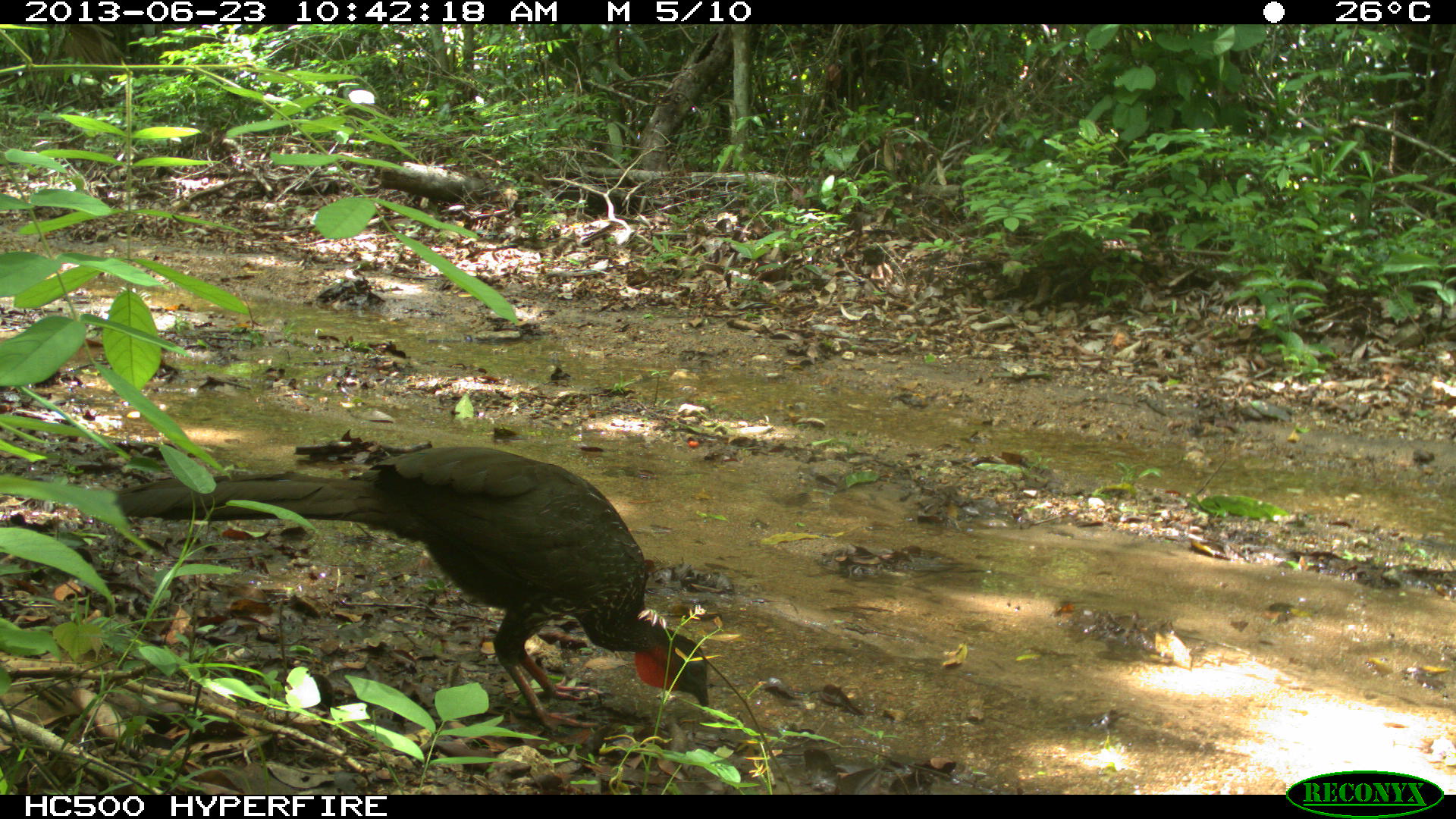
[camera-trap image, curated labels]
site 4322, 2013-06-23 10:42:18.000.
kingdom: Animalia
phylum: Chordata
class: Aves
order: Galliformes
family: Cracidae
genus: Penelope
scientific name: Penelope purpurascens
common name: crested guan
Penelope purpurascens (crested guan), count 1.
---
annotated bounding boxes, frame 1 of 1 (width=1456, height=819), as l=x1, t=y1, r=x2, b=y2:
penelope purpurascens: l=112, t=445, r=709, b=734